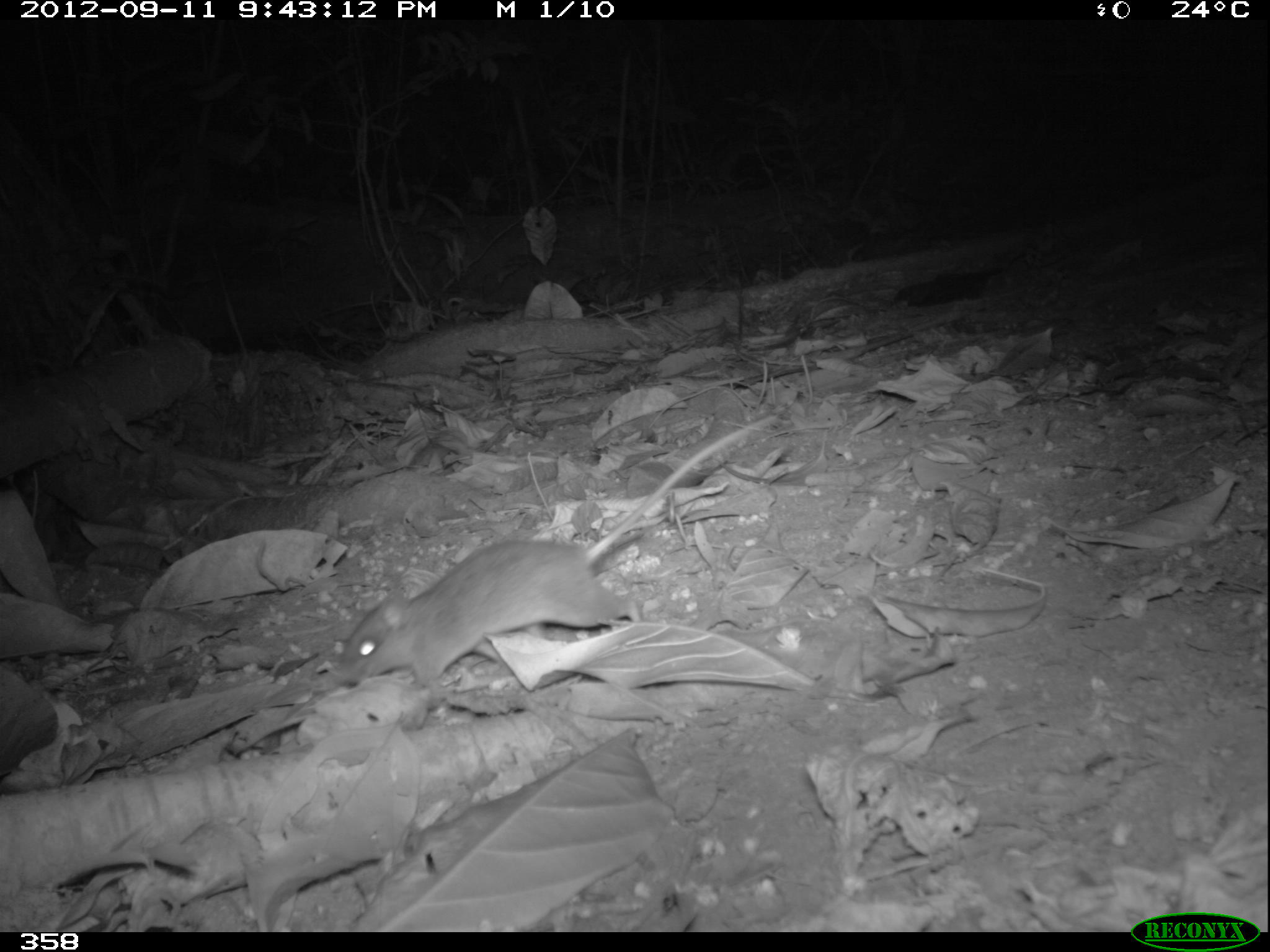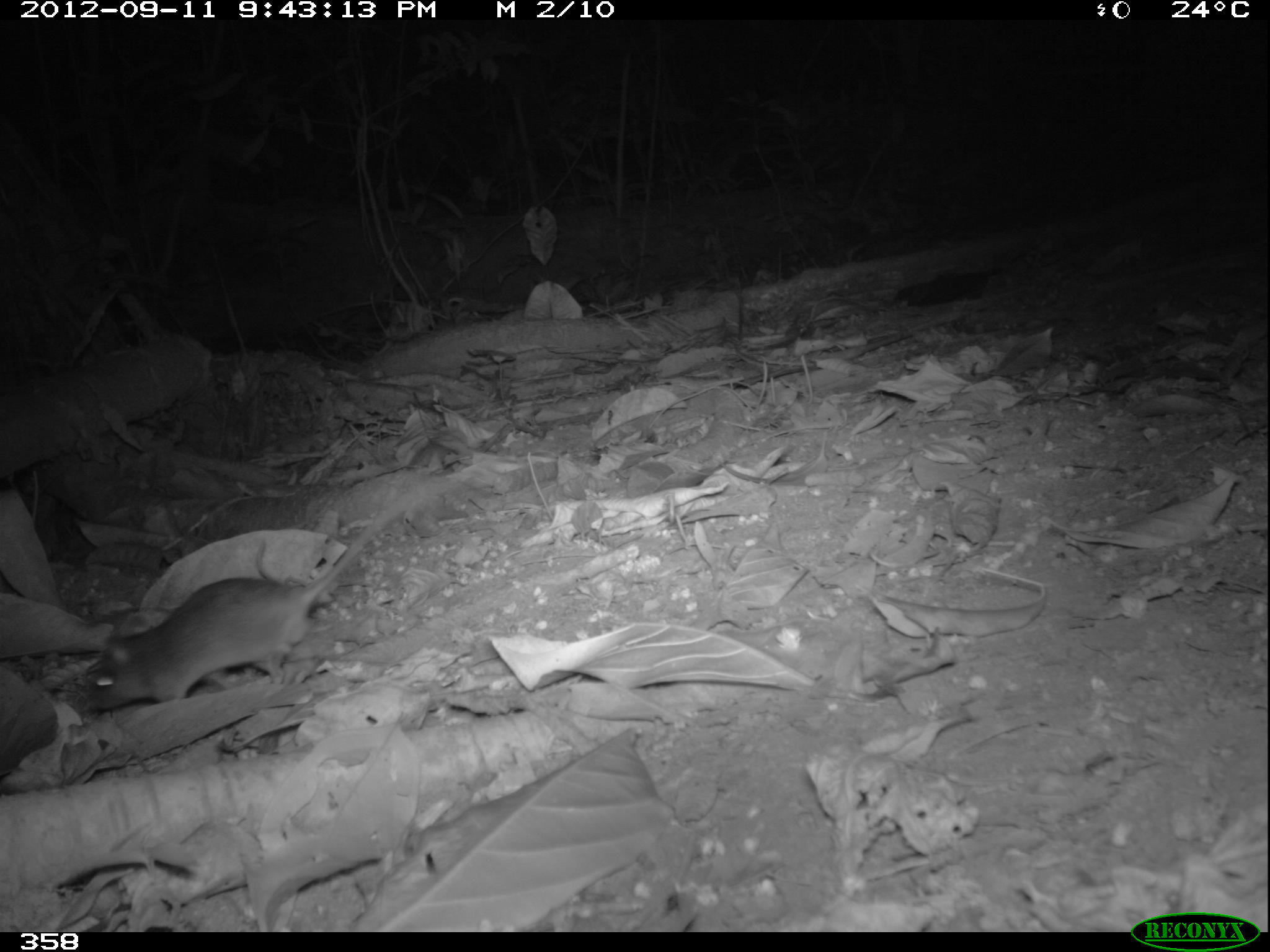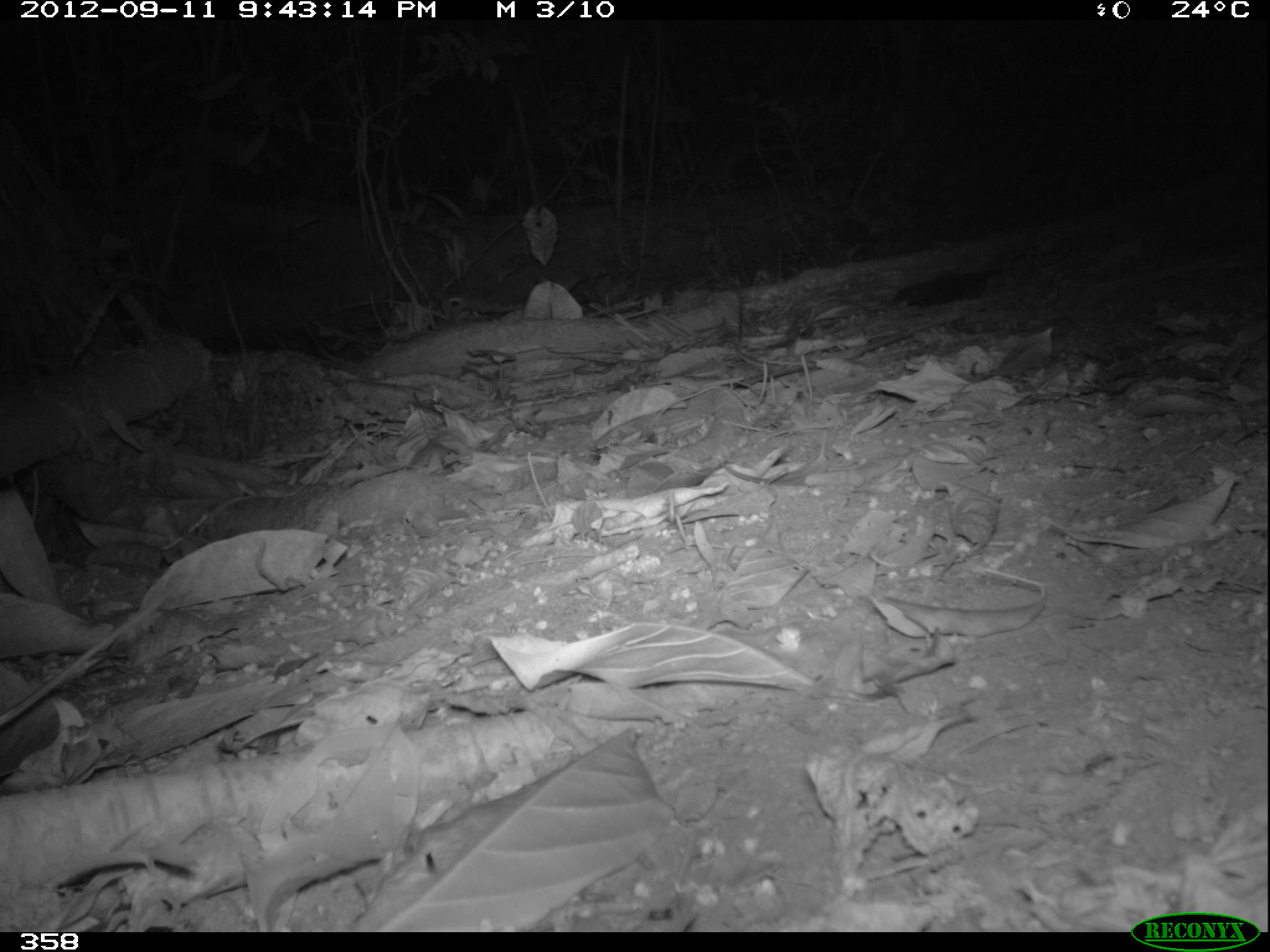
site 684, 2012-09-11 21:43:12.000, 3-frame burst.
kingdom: Animalia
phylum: Chordata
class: Mammalia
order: Rodentia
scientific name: Rodentia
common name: rodents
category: unknown rodent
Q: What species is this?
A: Unknown rodent (rodents) (Rodentia).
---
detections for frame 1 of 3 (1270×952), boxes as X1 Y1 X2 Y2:
unknown rodent: 338 416 774 687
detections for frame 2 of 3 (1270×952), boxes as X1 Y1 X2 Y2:
unknown rodent: 80 462 460 711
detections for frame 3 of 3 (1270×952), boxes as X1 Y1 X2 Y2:
unknown rodent: 0 583 180 724